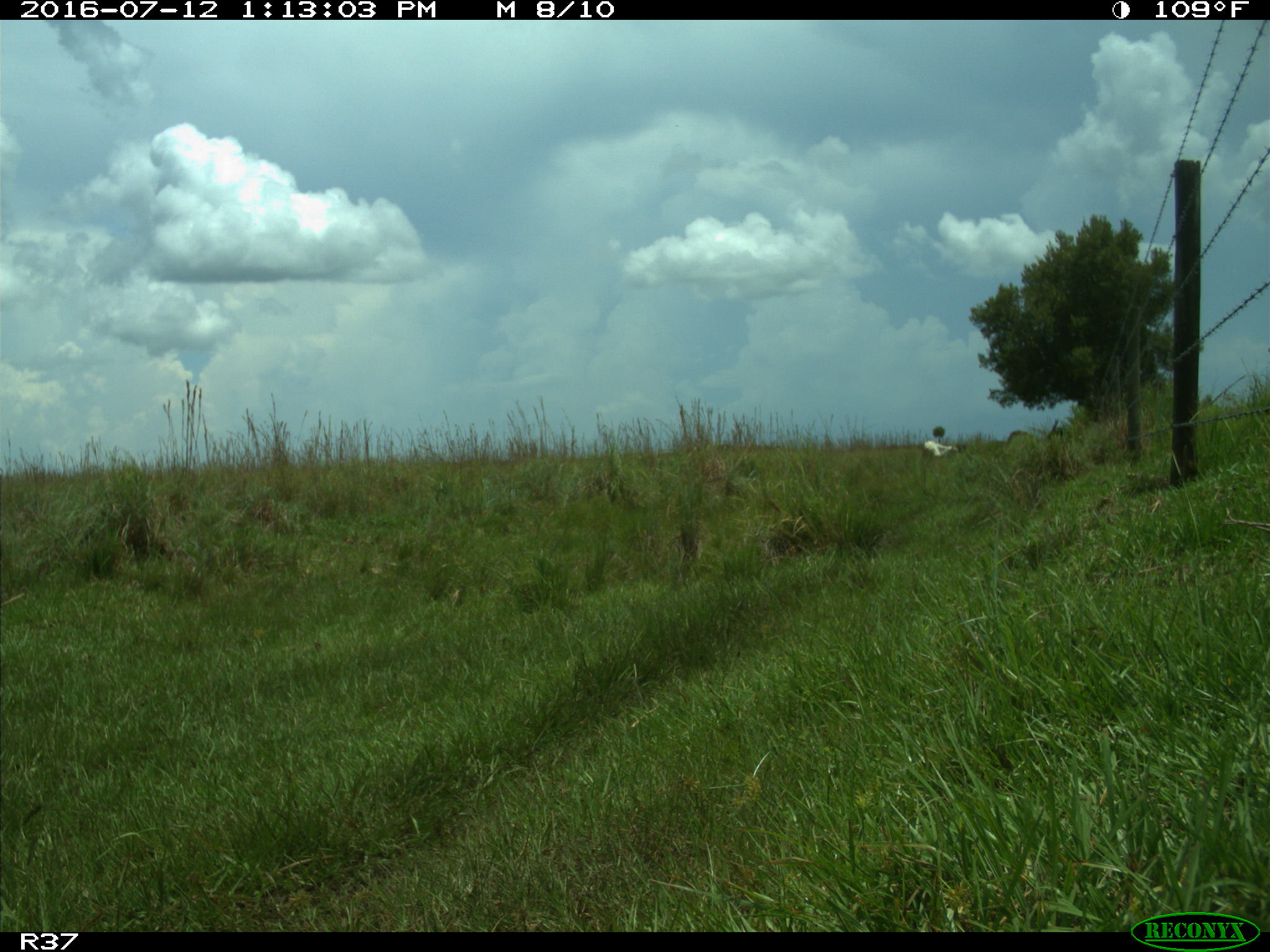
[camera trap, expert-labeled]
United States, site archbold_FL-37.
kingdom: Animalia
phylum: Chordata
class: Mammalia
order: Artiodactyla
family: Bovidae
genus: Bos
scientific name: Bos taurus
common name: domestic cow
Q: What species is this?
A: Bos taurus (domestic cow).